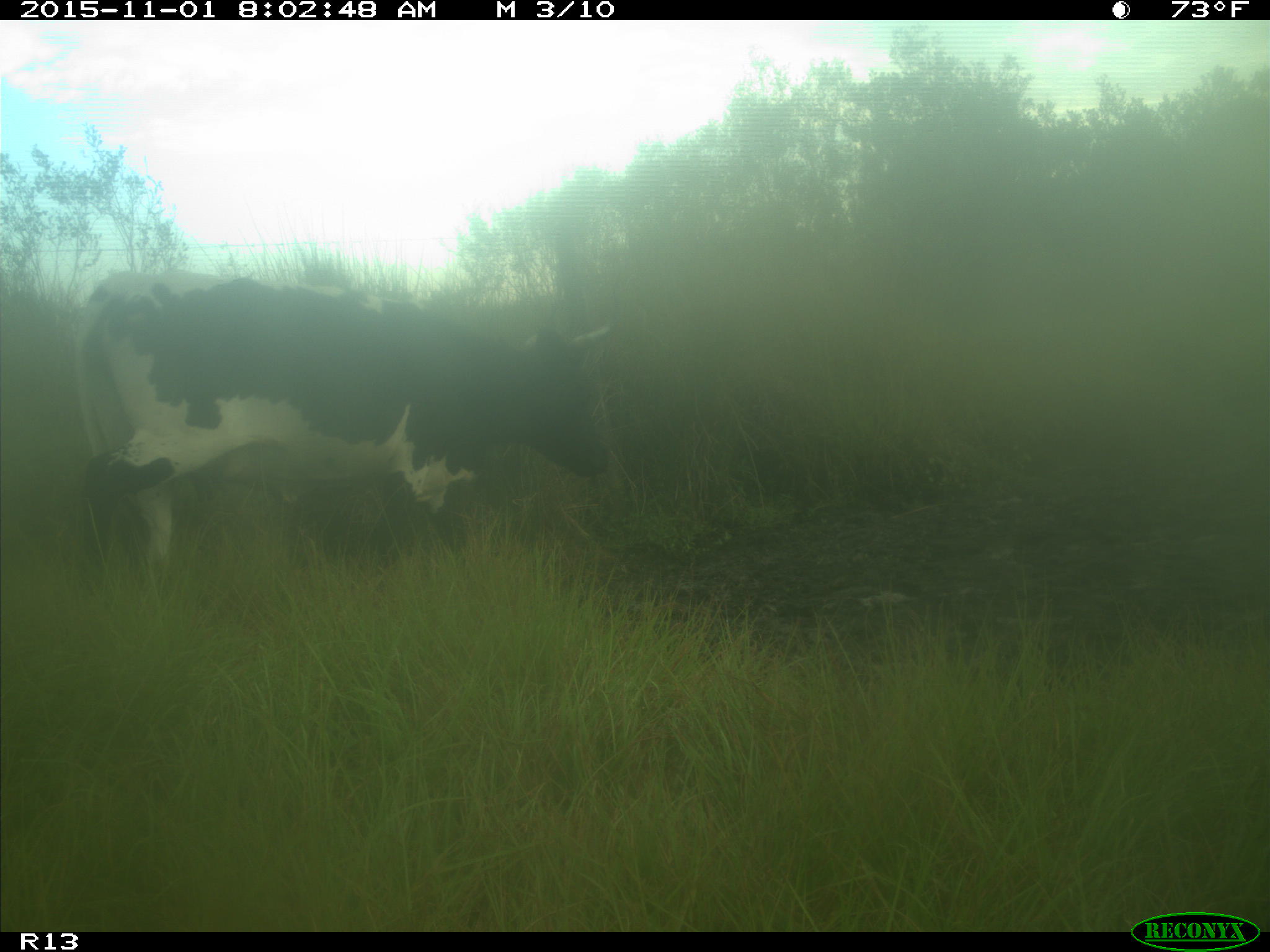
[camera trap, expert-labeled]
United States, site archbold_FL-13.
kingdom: Animalia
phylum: Chordata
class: Mammalia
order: Artiodactyla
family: Bovidae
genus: Bos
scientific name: Bos taurus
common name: domestic cow